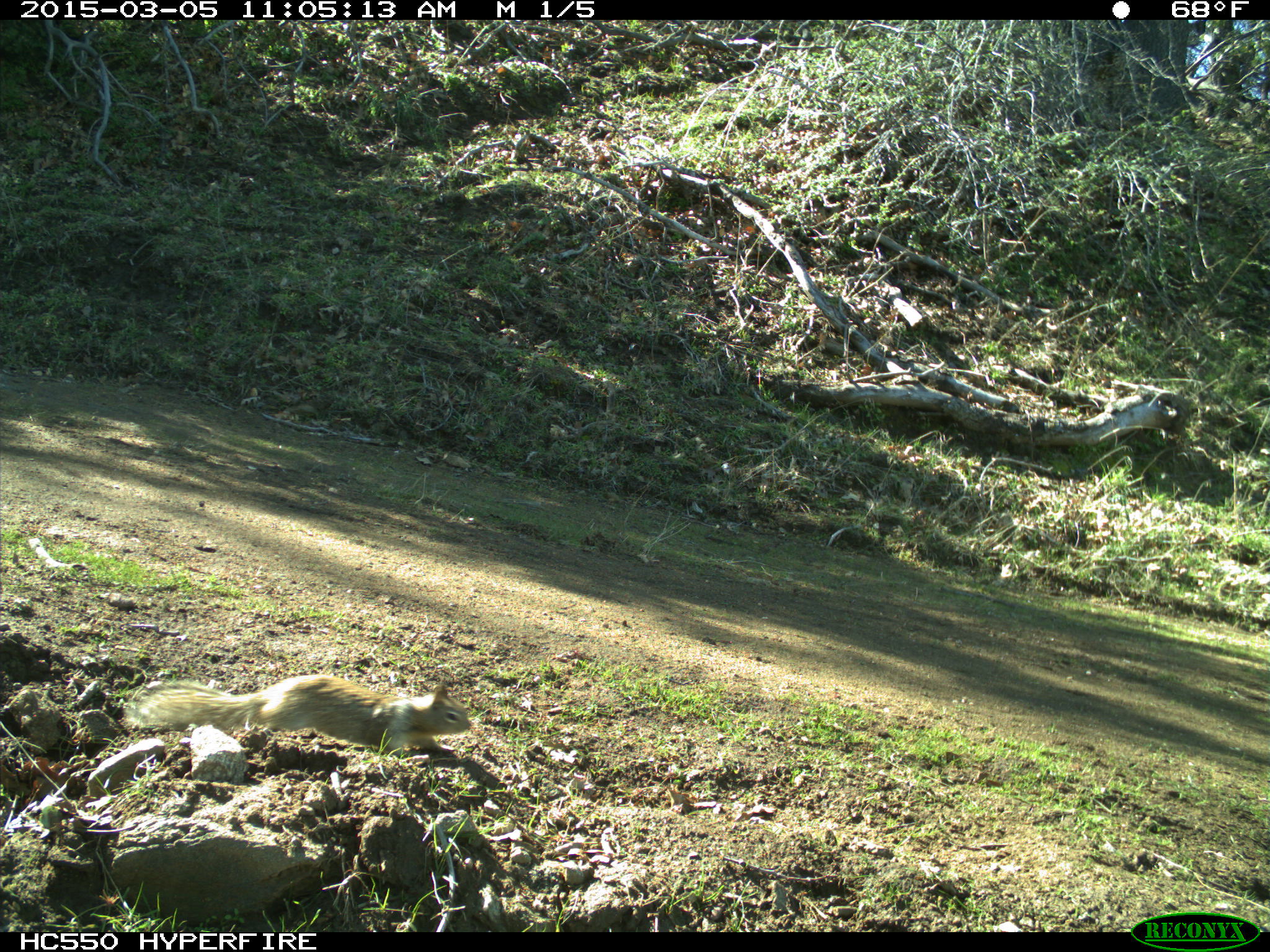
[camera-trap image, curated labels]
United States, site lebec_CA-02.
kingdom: Animalia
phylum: Chordata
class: Mammalia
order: Rodentia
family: Sciuridae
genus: Otospermophilus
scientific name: Otospermophilus beecheyi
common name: california ground squirrel